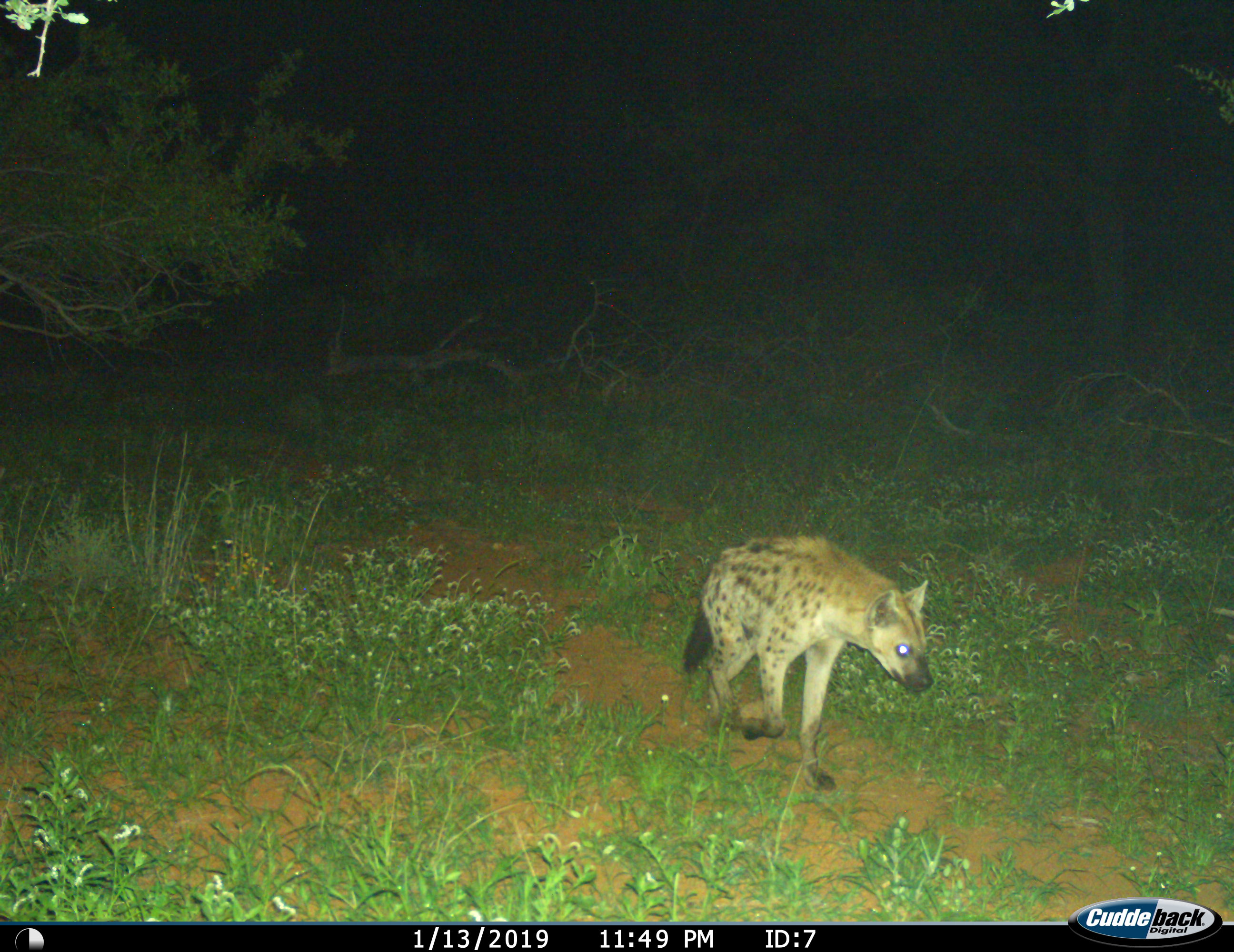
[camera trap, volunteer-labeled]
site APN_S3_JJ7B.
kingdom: Animalia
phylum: Chordata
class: Mammalia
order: Carnivora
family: Hyaenidae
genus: Crocuta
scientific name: Crocuta crocuta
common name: spotted hyena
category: hyenaspotted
Hyenaspotted (spotted hyena) (Crocuta crocuta), count 1. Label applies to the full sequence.